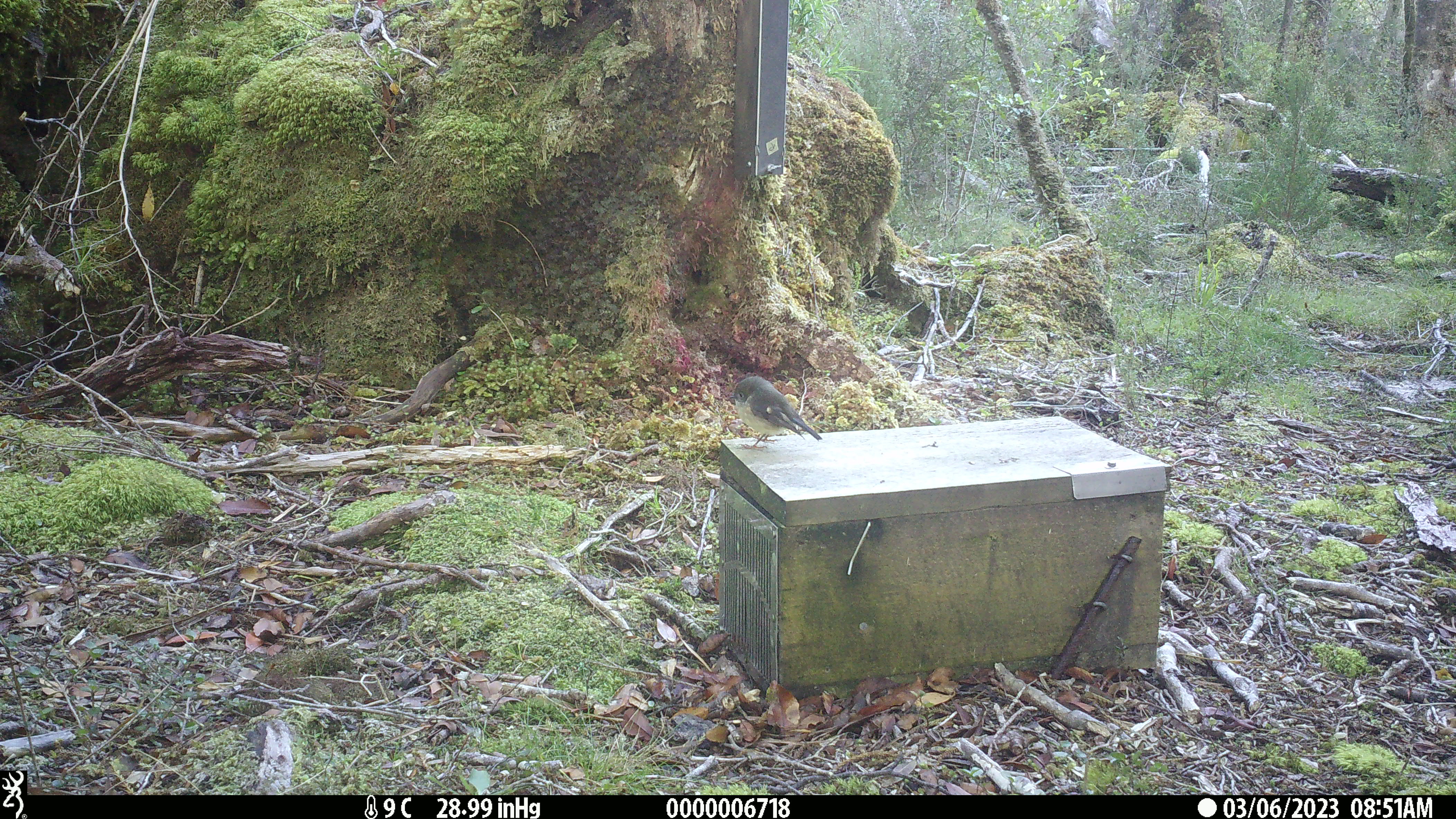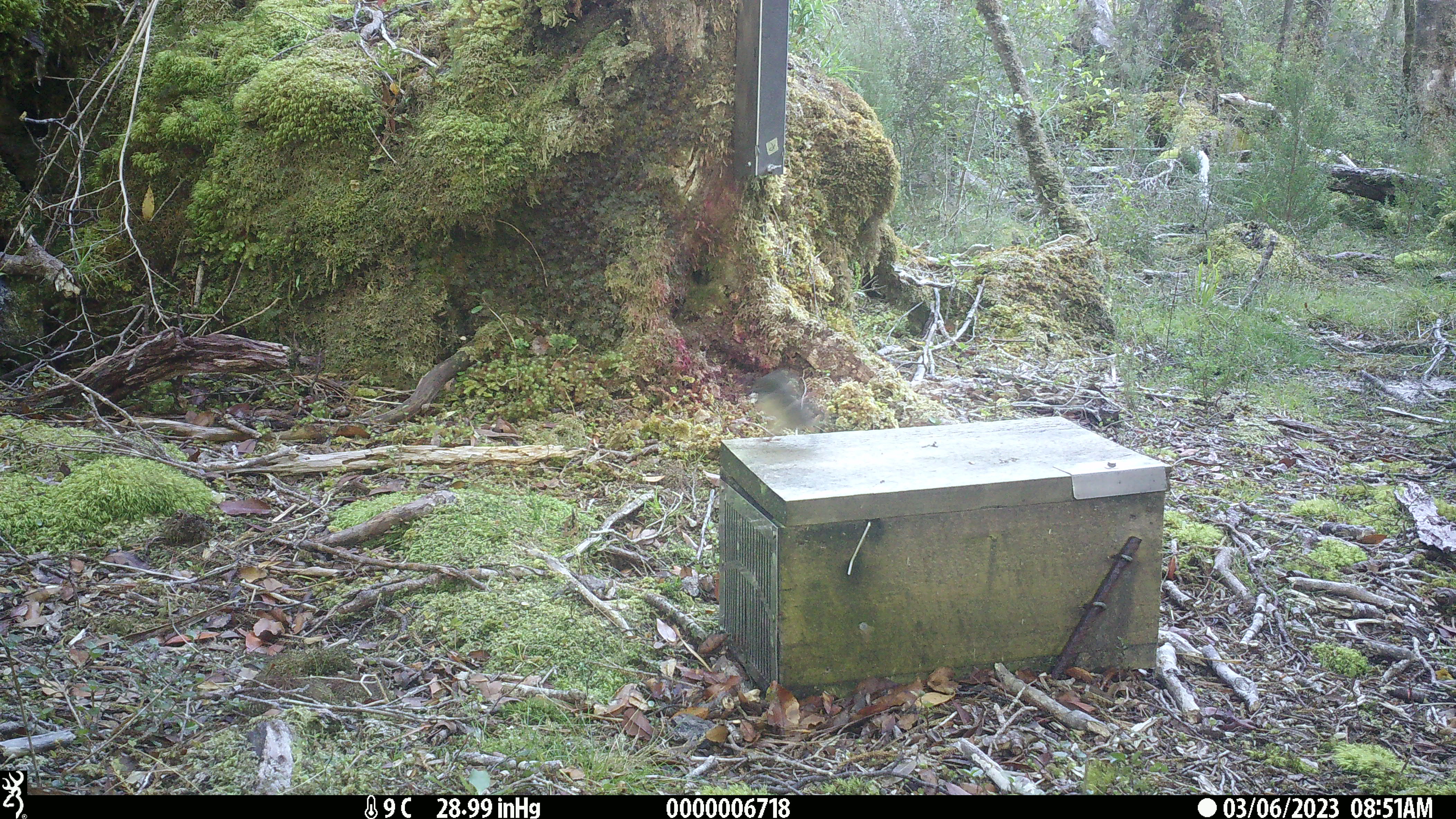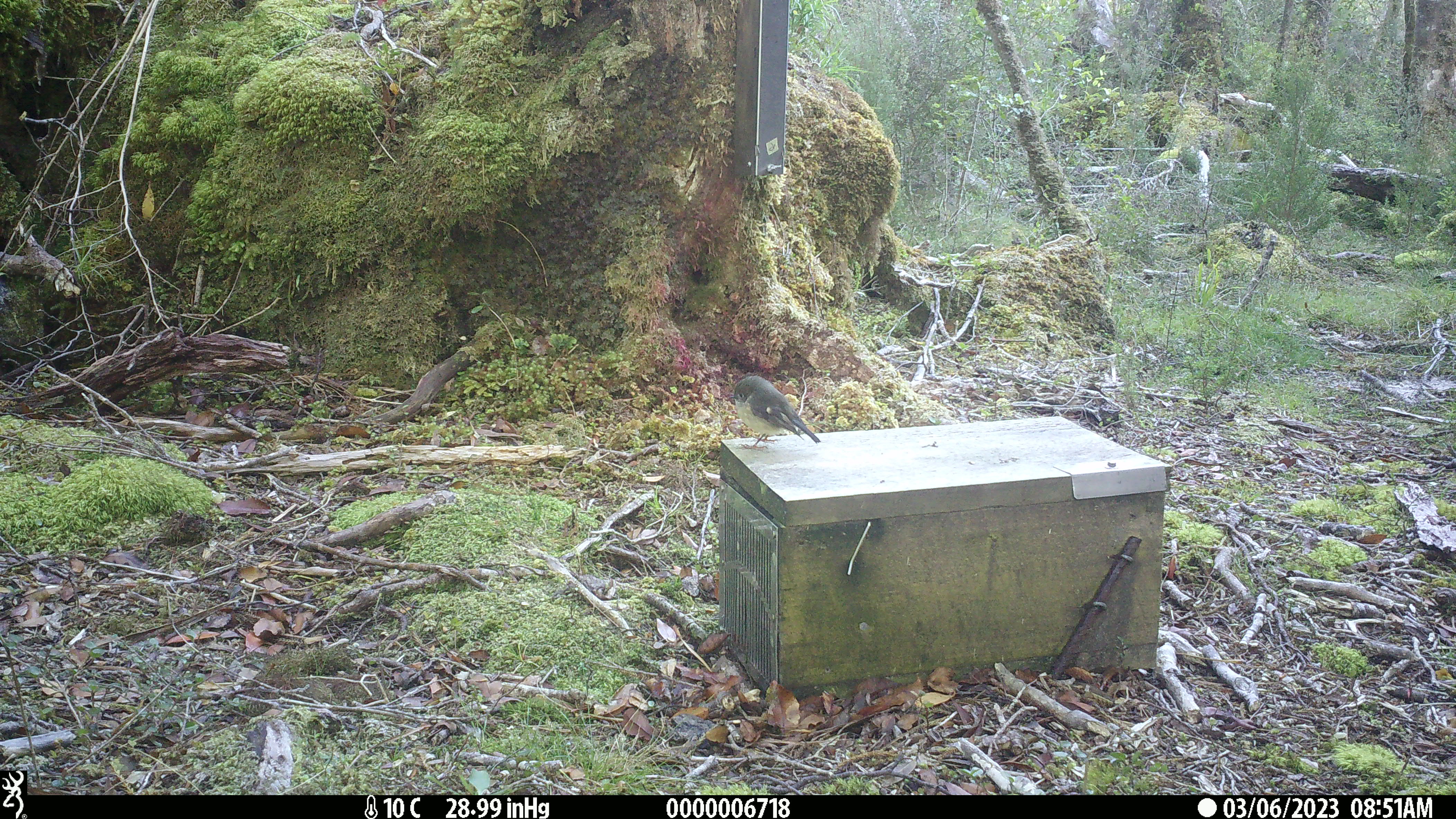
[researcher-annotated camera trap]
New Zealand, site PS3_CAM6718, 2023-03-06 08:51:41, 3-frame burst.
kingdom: Animalia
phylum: Chordata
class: Aves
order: Passeriformes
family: Petroicidae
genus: Petroica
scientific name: Petroica macrocephala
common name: tomtit